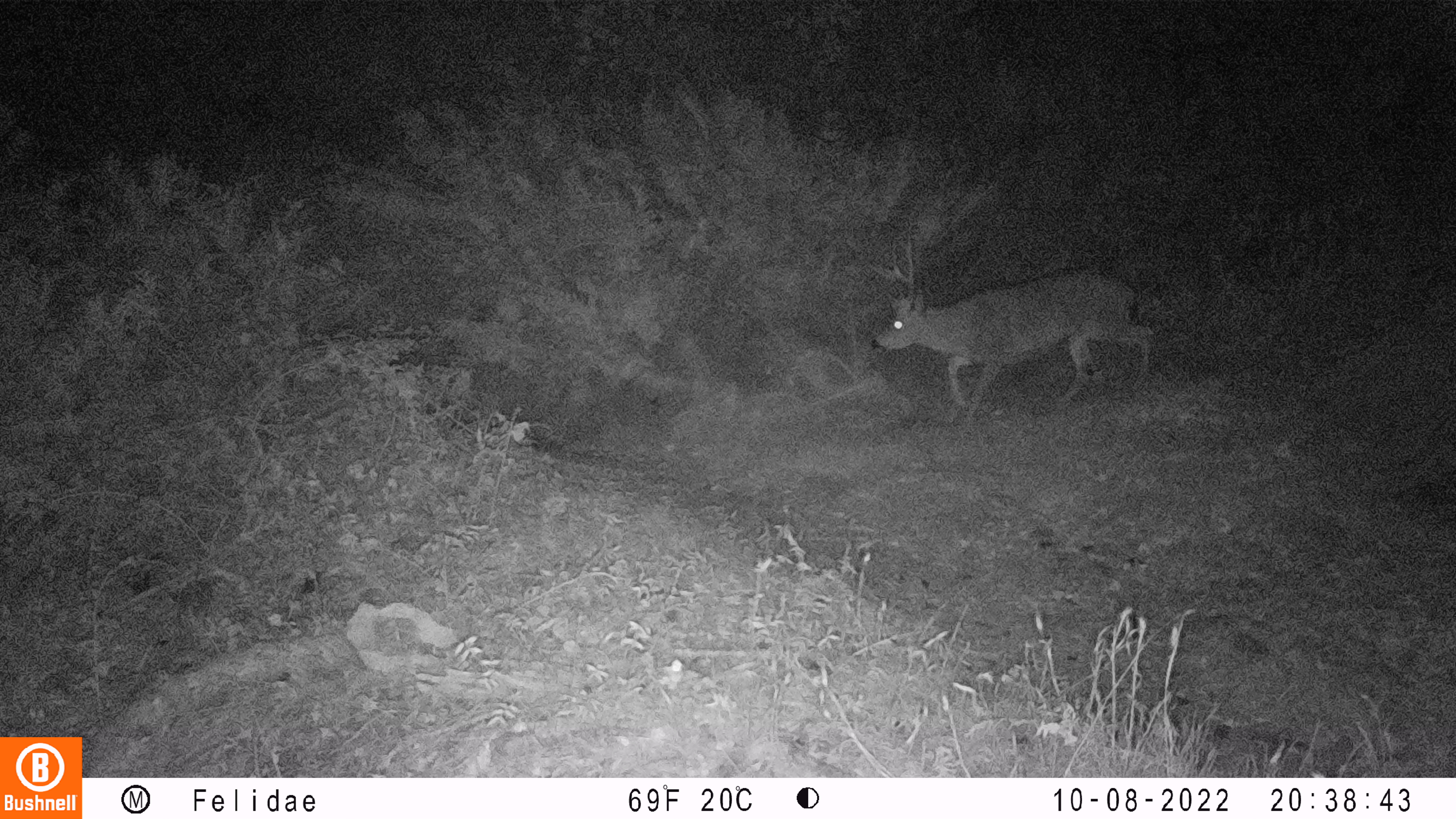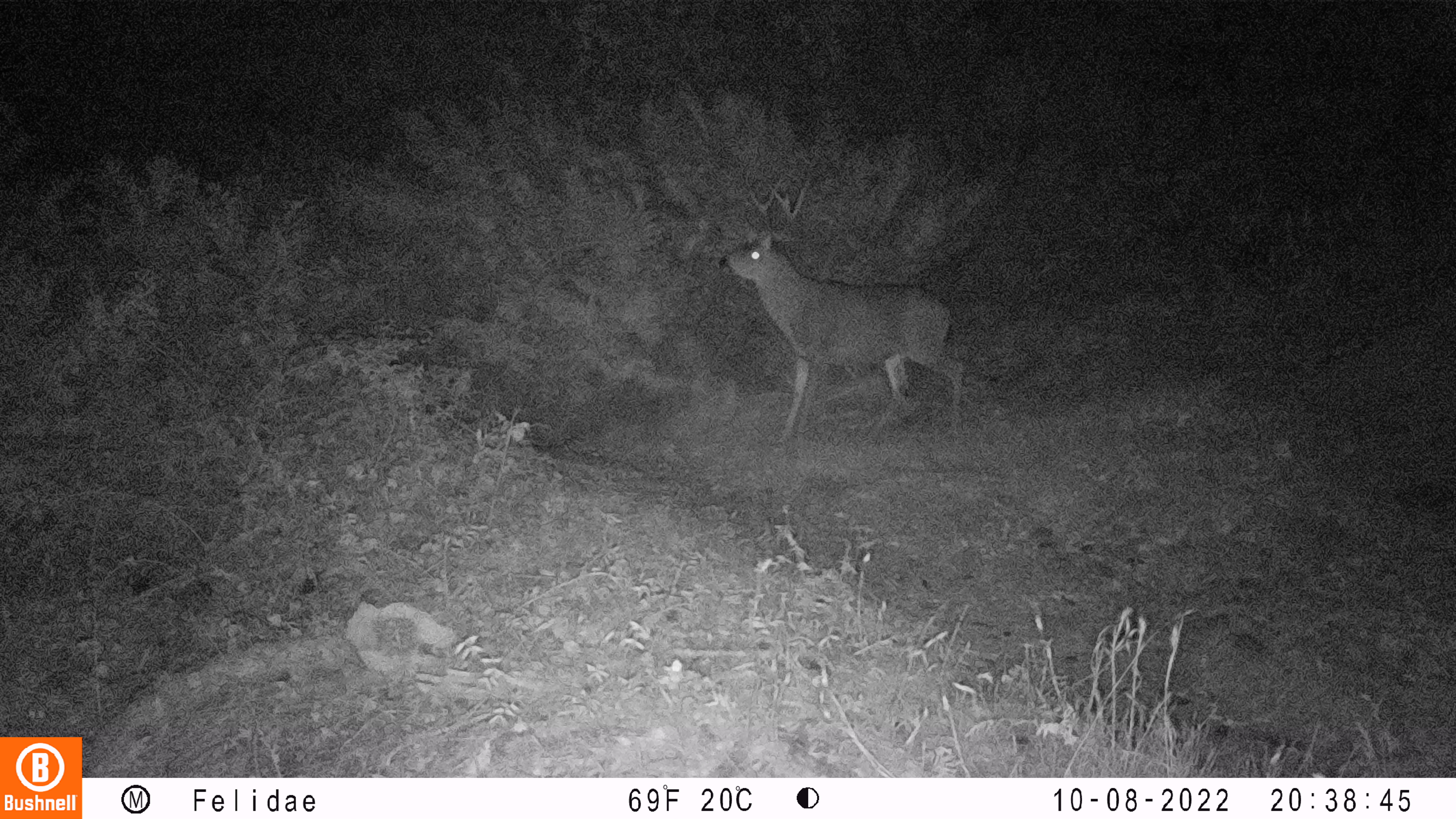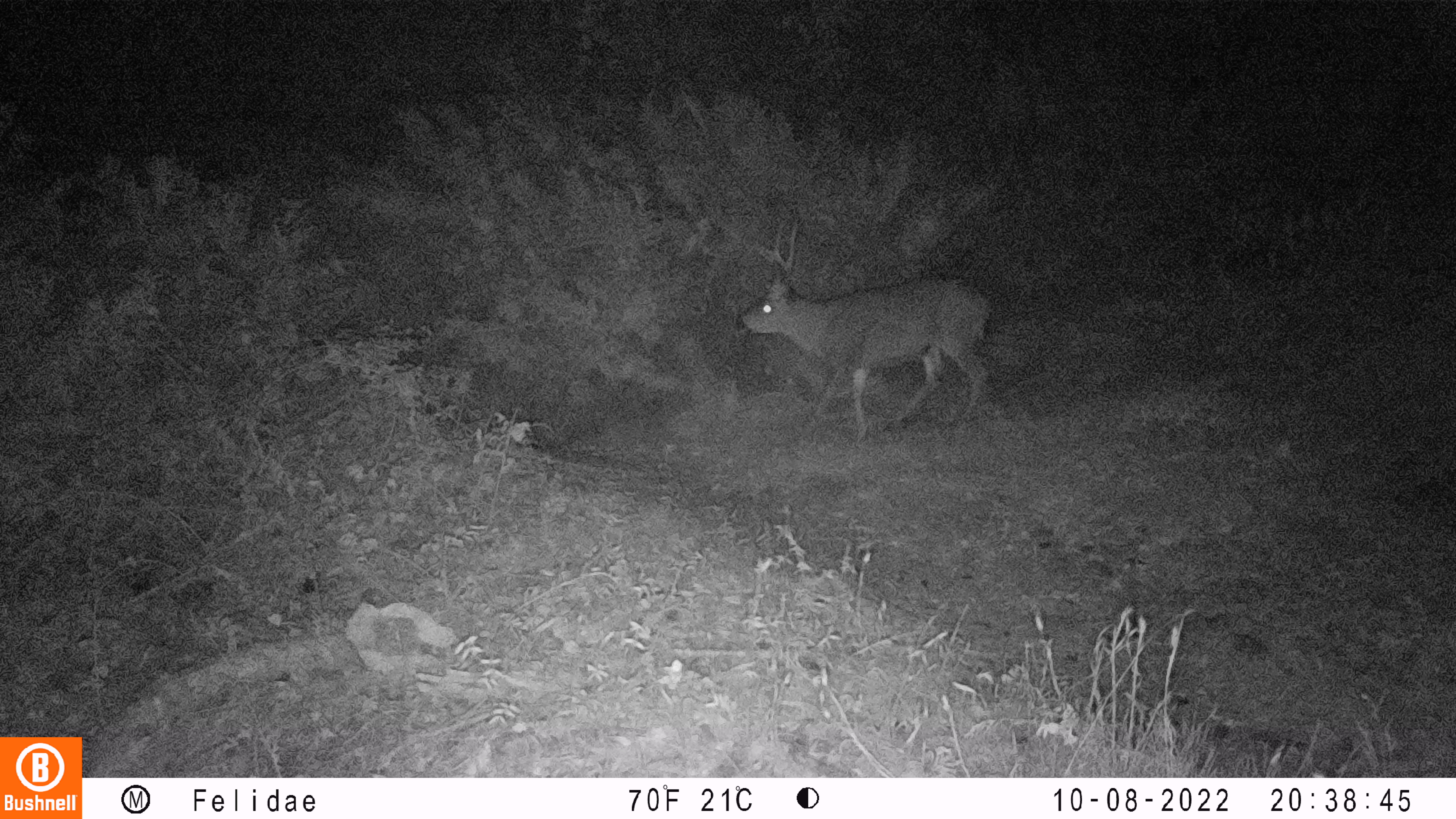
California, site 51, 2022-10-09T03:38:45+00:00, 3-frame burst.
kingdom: Animalia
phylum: Chordata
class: Mammalia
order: Artiodactyla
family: Cervidae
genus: Odocoileus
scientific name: Odocoileus hemionus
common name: mule deer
Mule deer (Odocoileus hemionus).